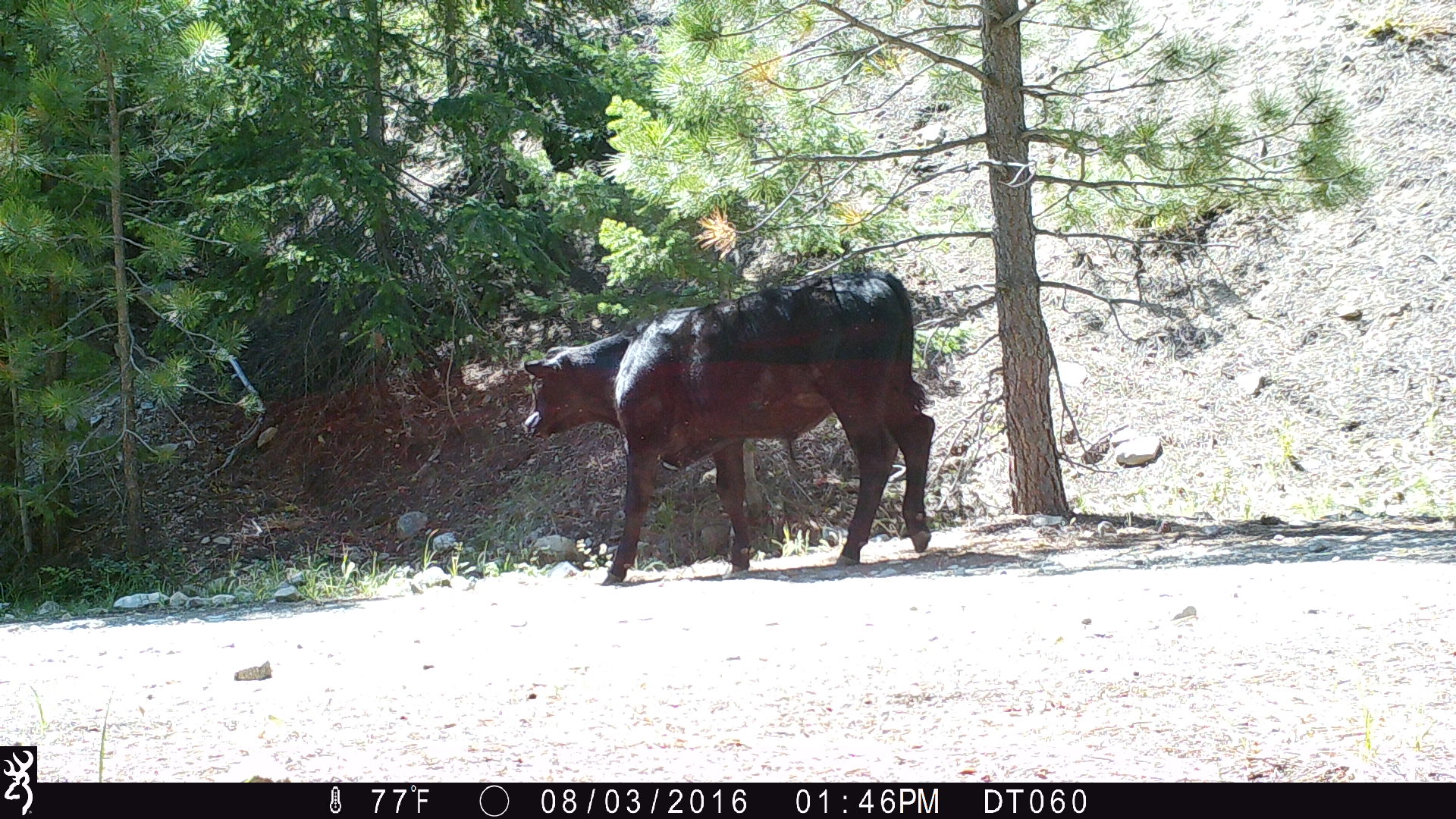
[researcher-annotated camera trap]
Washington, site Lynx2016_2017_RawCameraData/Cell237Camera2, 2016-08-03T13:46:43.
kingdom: Animalia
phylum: Chordata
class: Mammalia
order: Artiodactyla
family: Bovidae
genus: Bos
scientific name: Bos taurus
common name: domestic cattle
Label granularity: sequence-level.